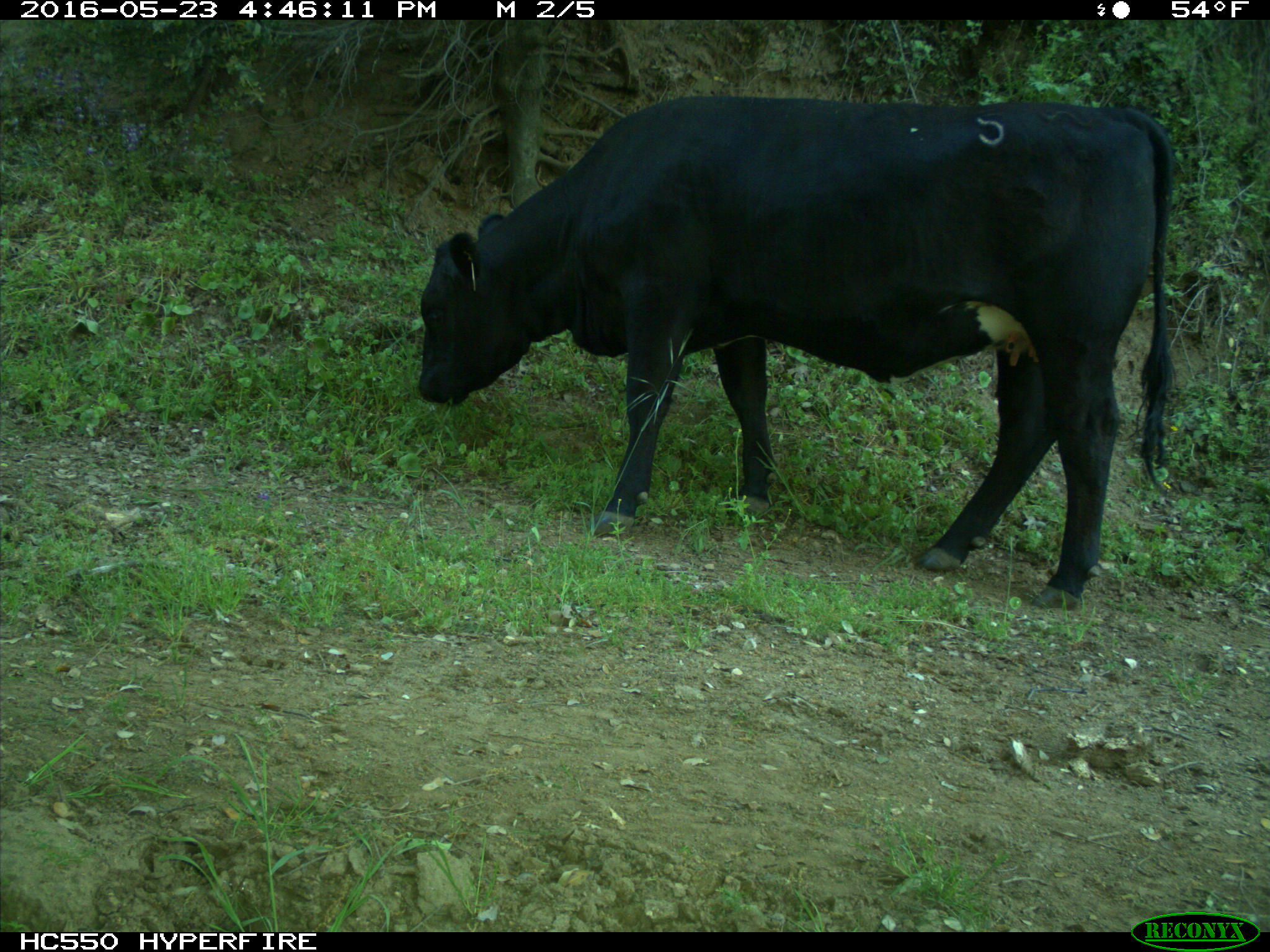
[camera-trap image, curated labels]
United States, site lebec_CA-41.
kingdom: Animalia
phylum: Chordata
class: Mammalia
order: Artiodactyla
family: Bovidae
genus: Bos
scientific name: Bos taurus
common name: domestic cow